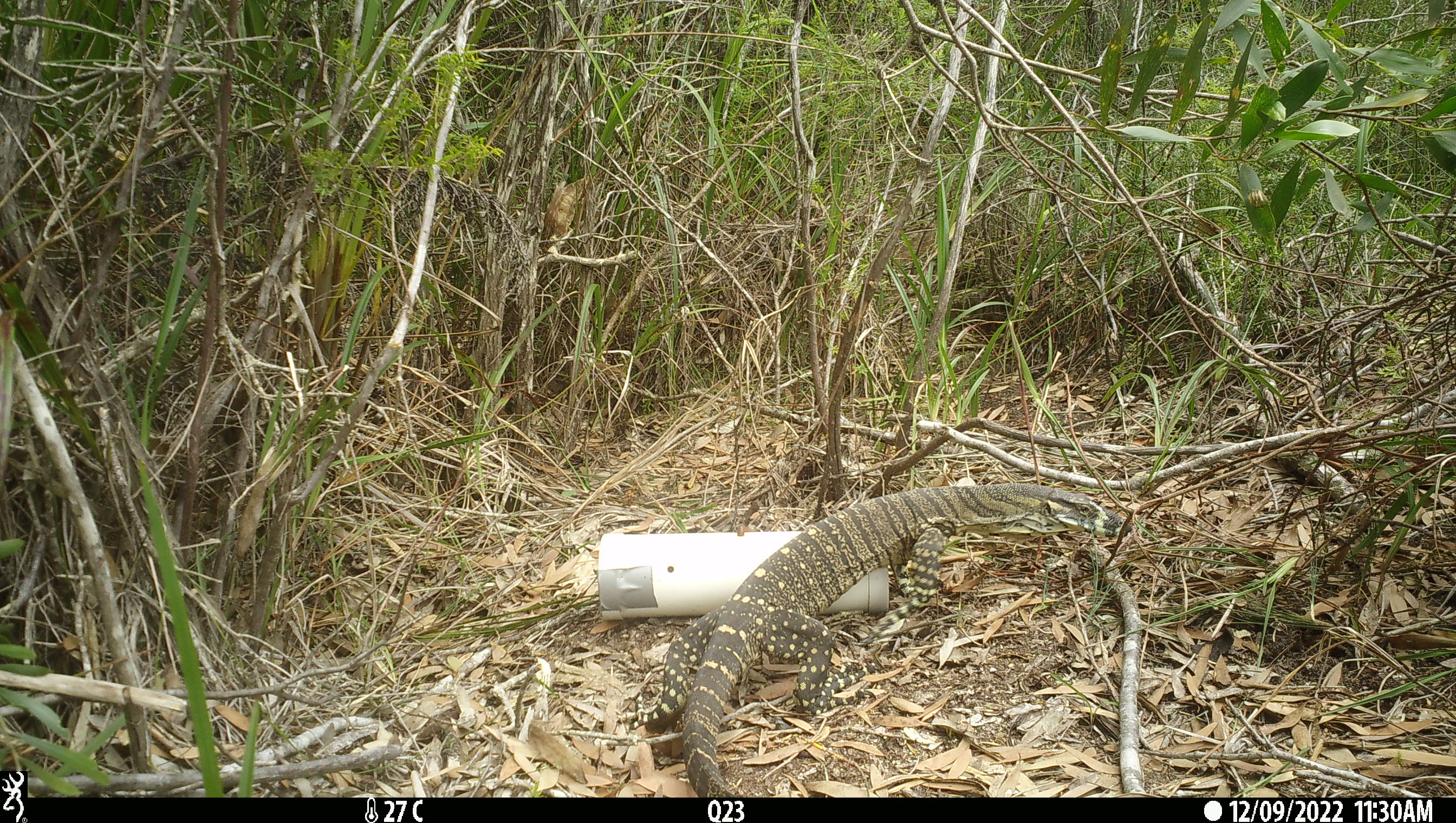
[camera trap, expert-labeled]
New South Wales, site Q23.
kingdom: Animalia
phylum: Chordata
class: Reptilia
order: Squamata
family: Varanidae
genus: Varanus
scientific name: Varanus varius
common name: lace monitor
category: goanna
Goanna (lace monitor) (Varanus varius).